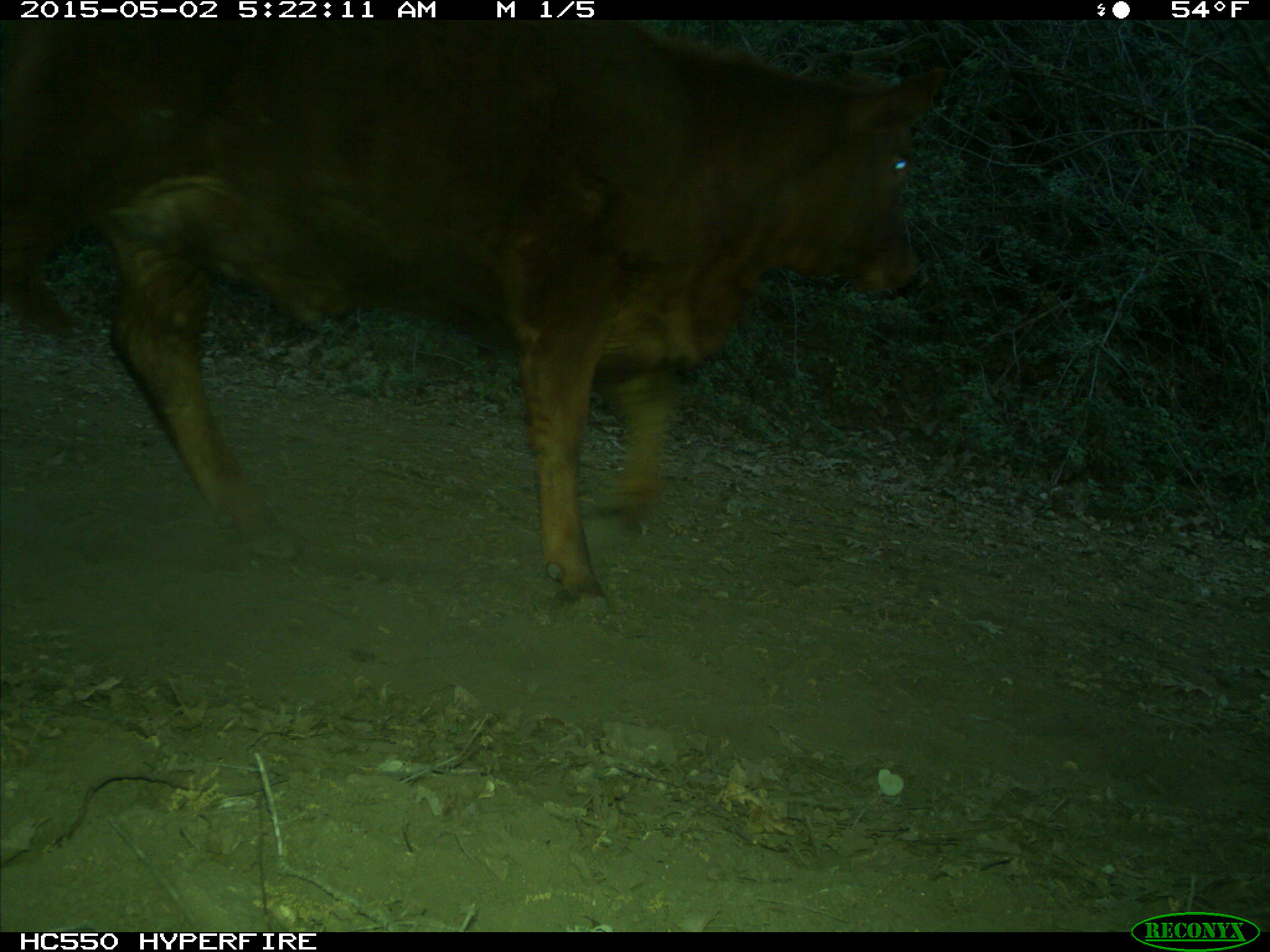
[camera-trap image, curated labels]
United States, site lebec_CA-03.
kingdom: Animalia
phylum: Chordata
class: Mammalia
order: Artiodactyla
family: Bovidae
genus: Bos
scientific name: Bos taurus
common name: domestic cow